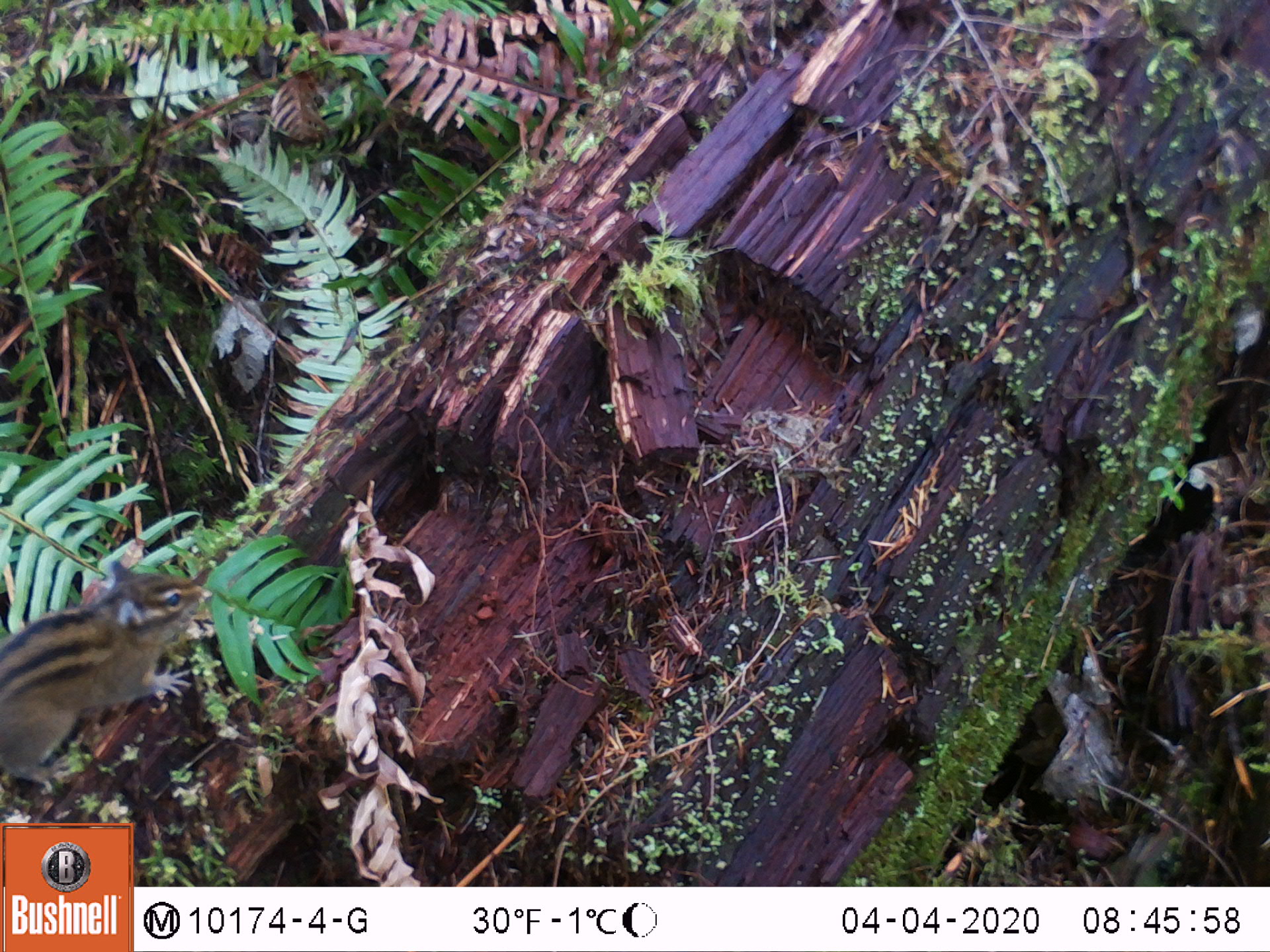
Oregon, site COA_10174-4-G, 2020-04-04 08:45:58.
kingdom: Animalia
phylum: Chordata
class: Mammalia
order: Rodentia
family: Sciuridae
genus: Neotamias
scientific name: Neotamias townsendii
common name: townsend's chipmunk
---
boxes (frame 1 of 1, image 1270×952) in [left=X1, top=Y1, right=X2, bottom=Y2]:
townsend's chipmunk: [left=0, top=547, right=217, bottom=798]